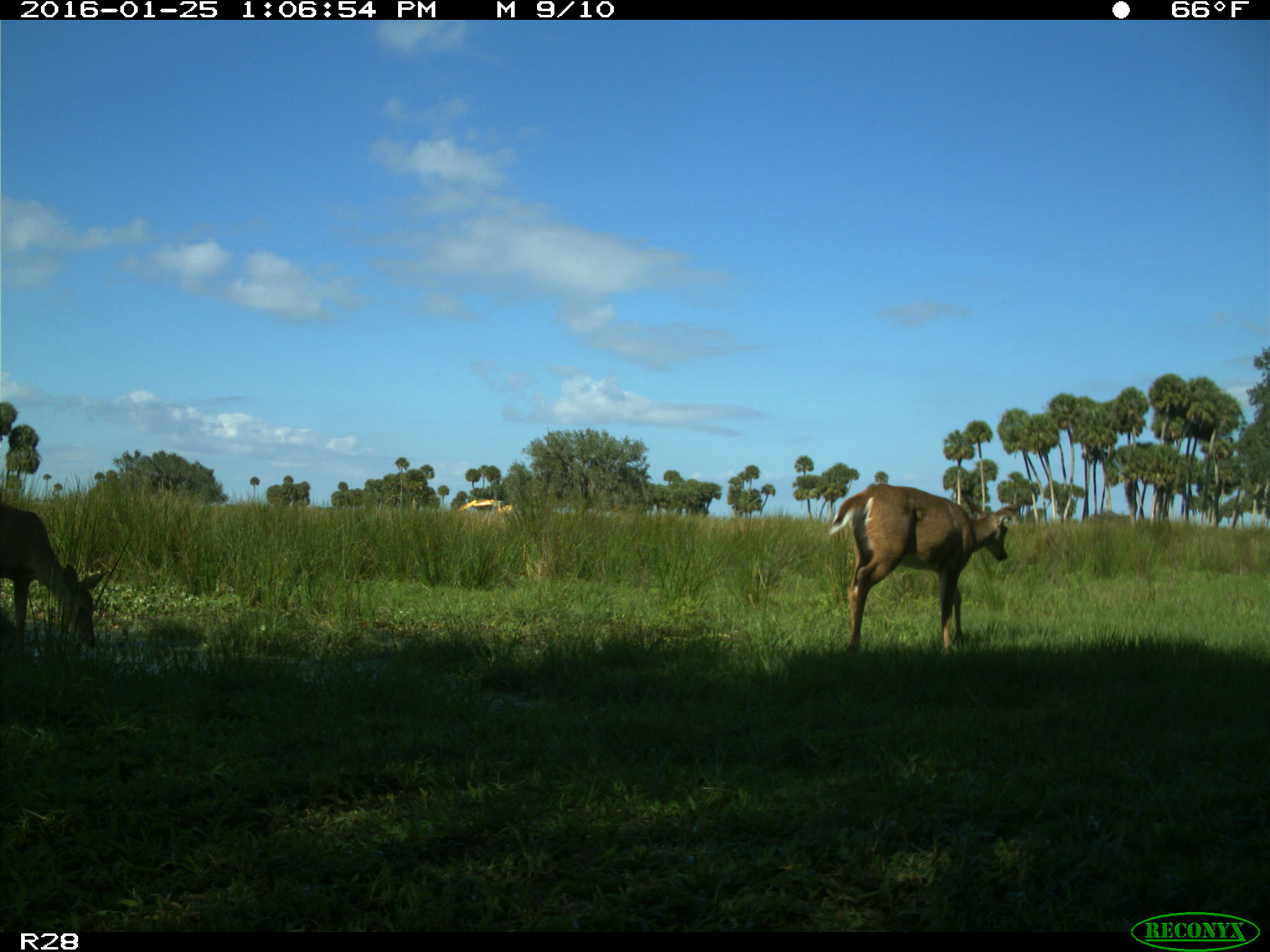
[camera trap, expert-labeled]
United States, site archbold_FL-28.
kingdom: Animalia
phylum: Chordata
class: Mammalia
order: Artiodactyla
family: Cervidae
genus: Odocoileus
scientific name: Odocoileus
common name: deer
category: unidentified deer